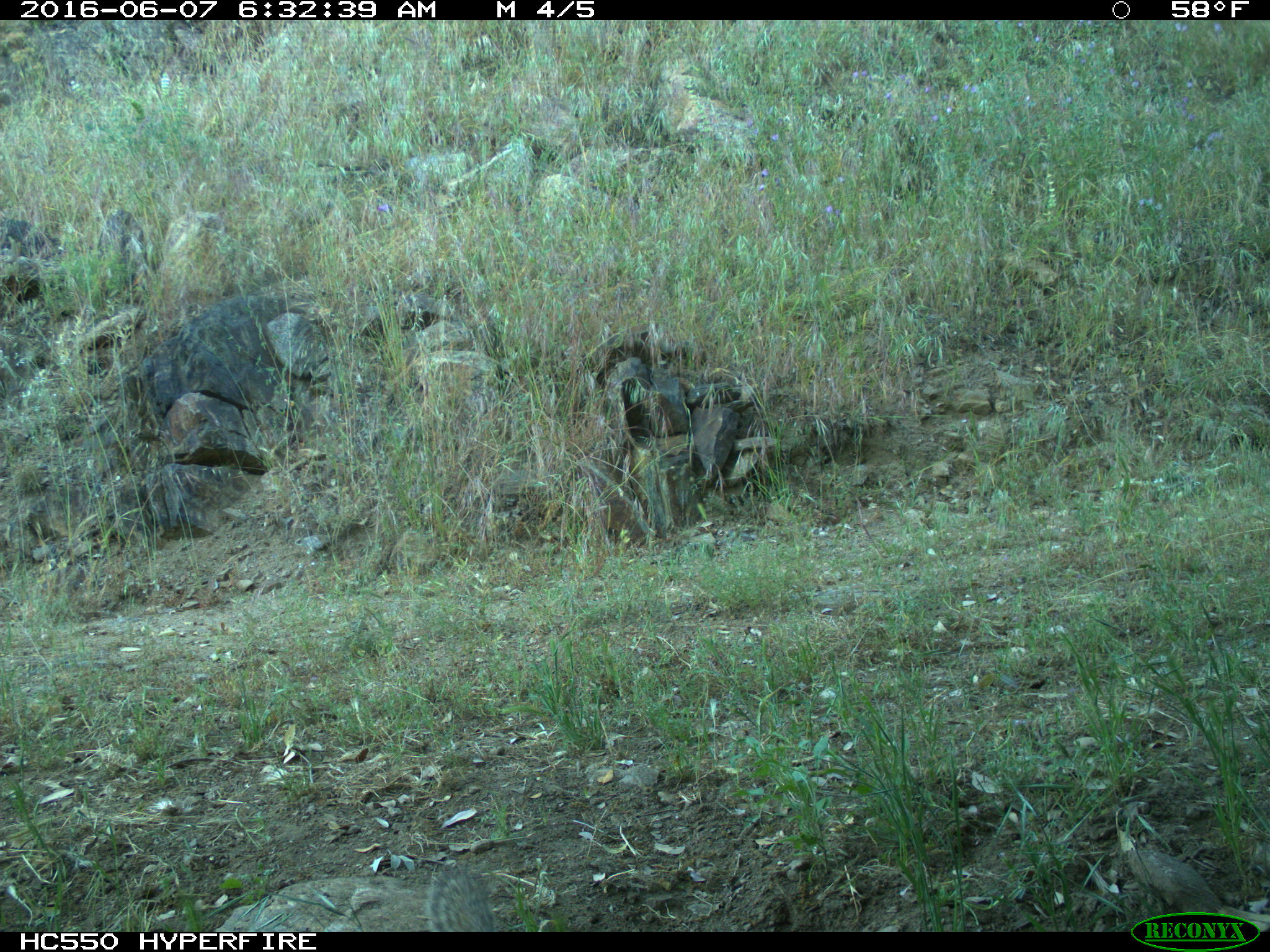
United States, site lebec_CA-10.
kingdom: Animalia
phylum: Chordata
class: Mammalia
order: Rodentia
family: Sciuridae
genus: Otospermophilus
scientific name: Otospermophilus beecheyi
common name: california ground squirrel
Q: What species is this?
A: Otospermophilus beecheyi (california ground squirrel).